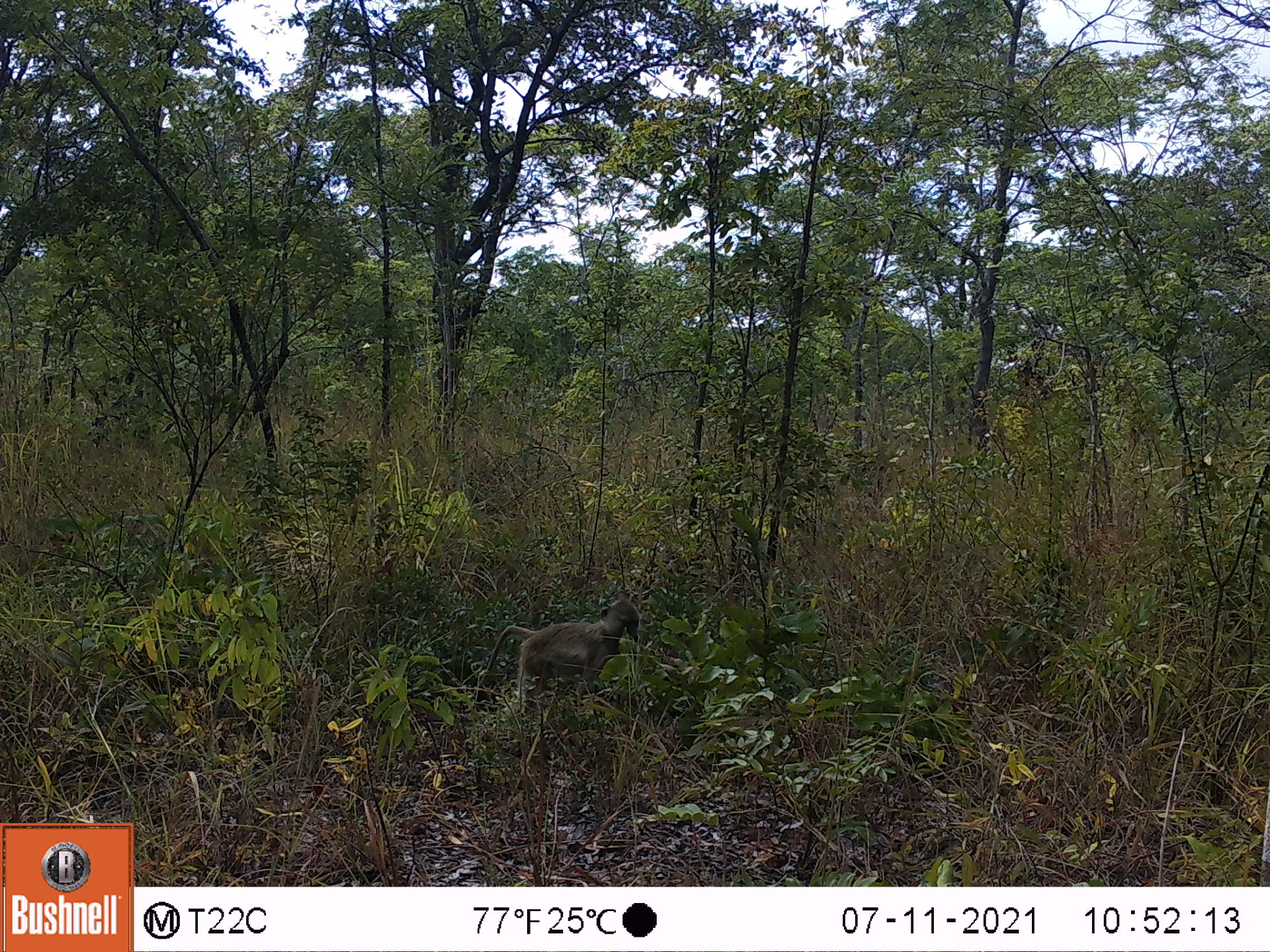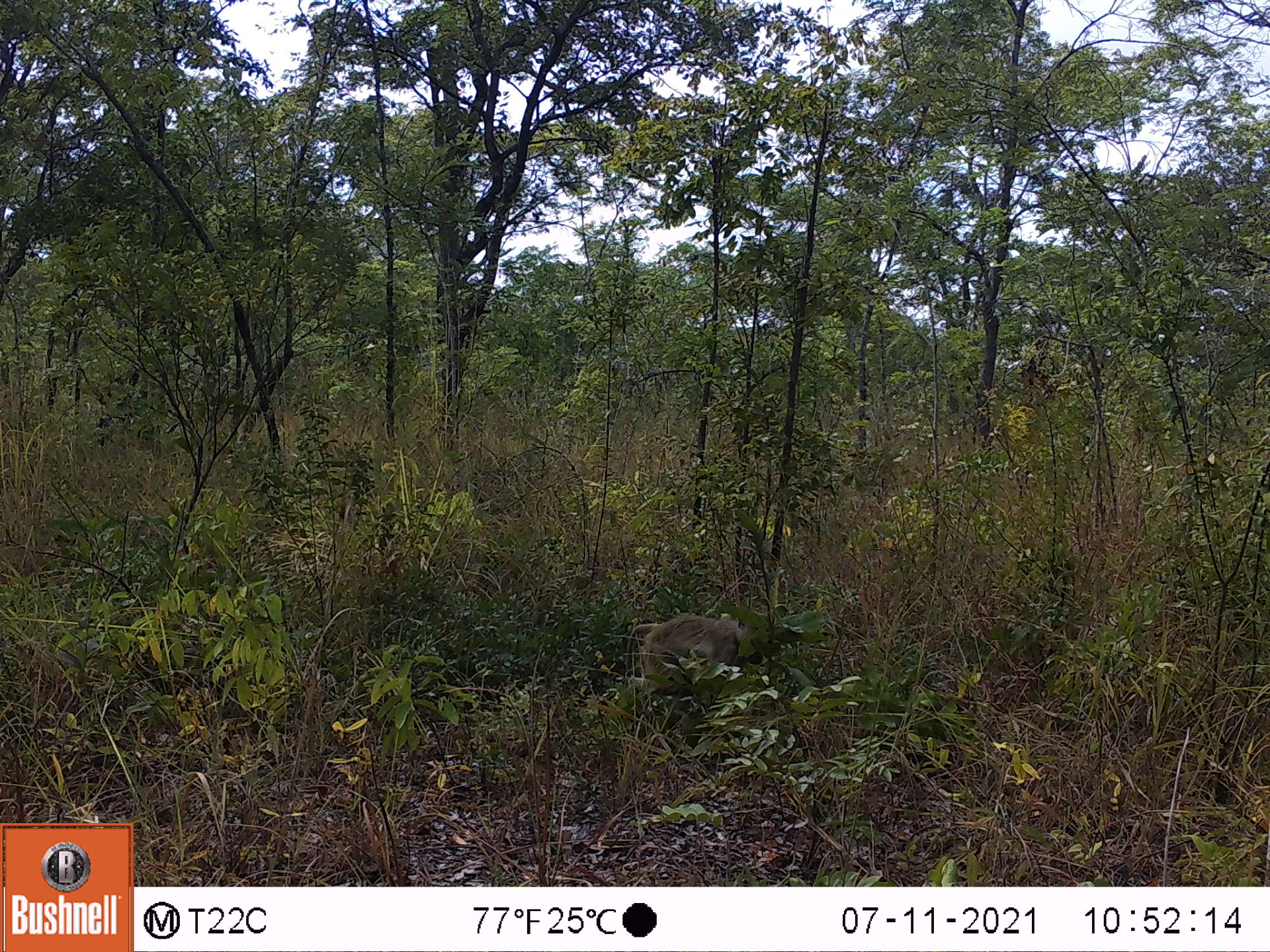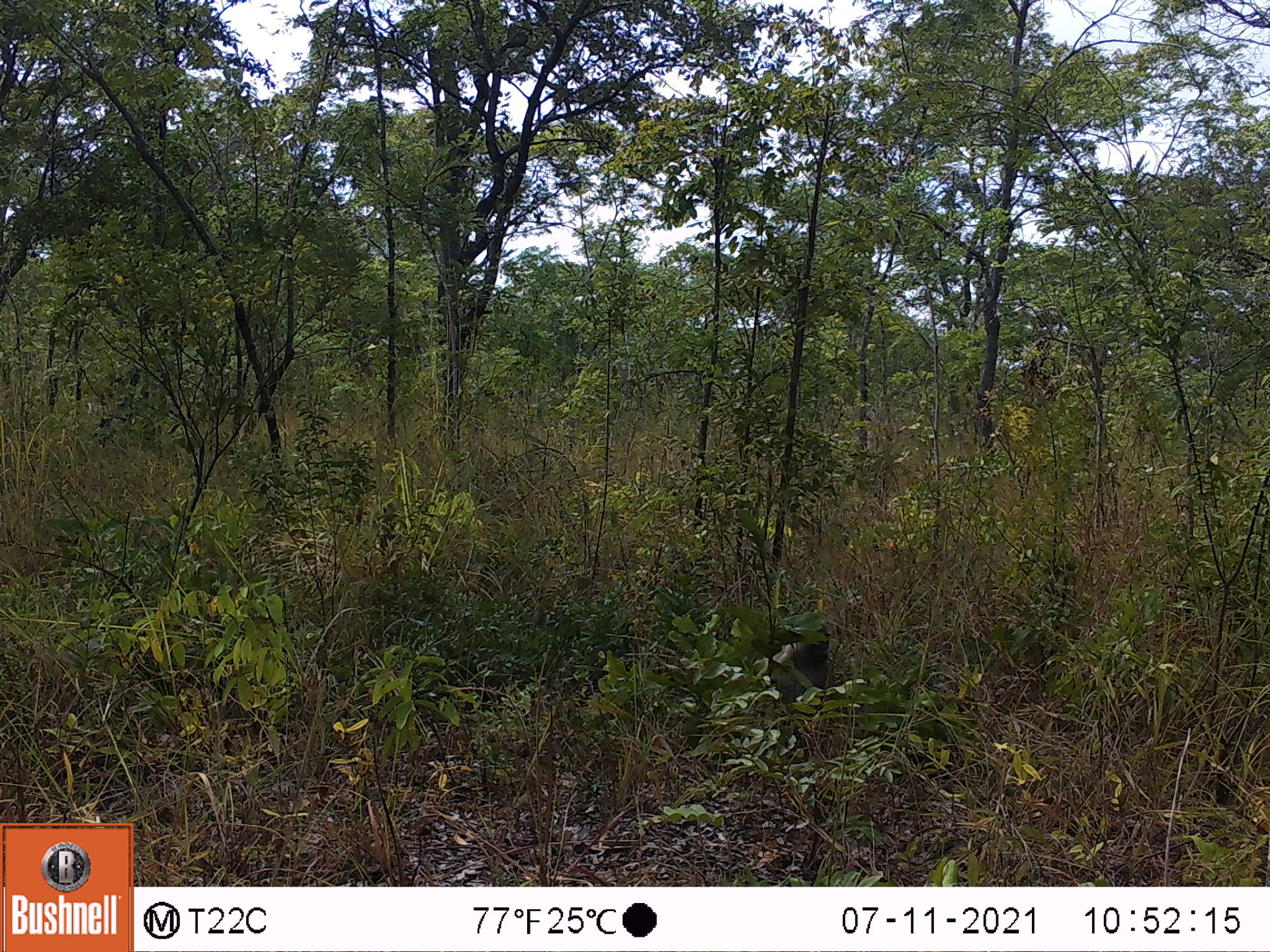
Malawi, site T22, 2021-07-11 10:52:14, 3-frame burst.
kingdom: Animalia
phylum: Chordata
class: Mammalia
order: Primates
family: Cercopithecidae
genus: Papio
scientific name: Papio cynocephalus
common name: yellow baboon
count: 1